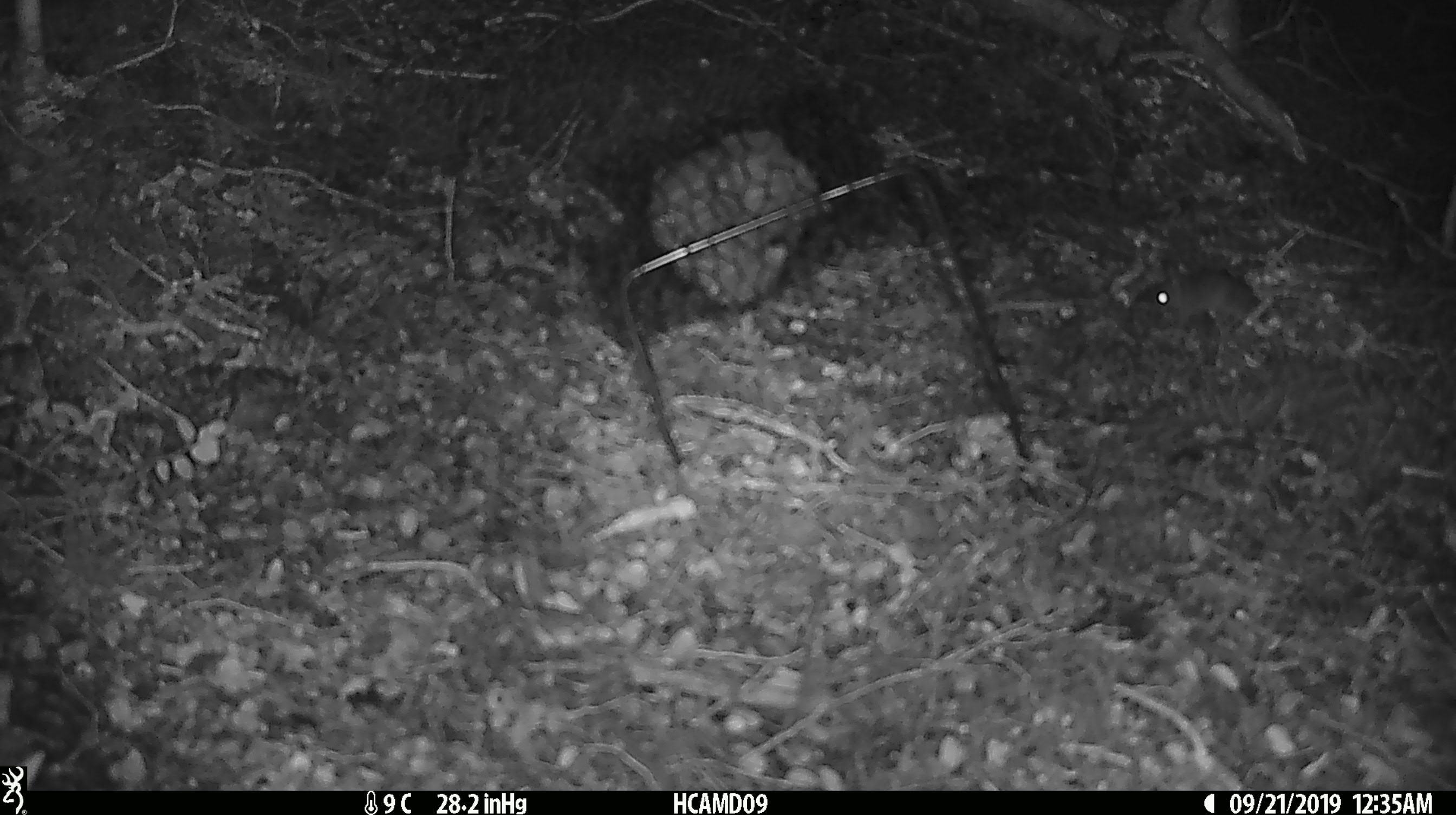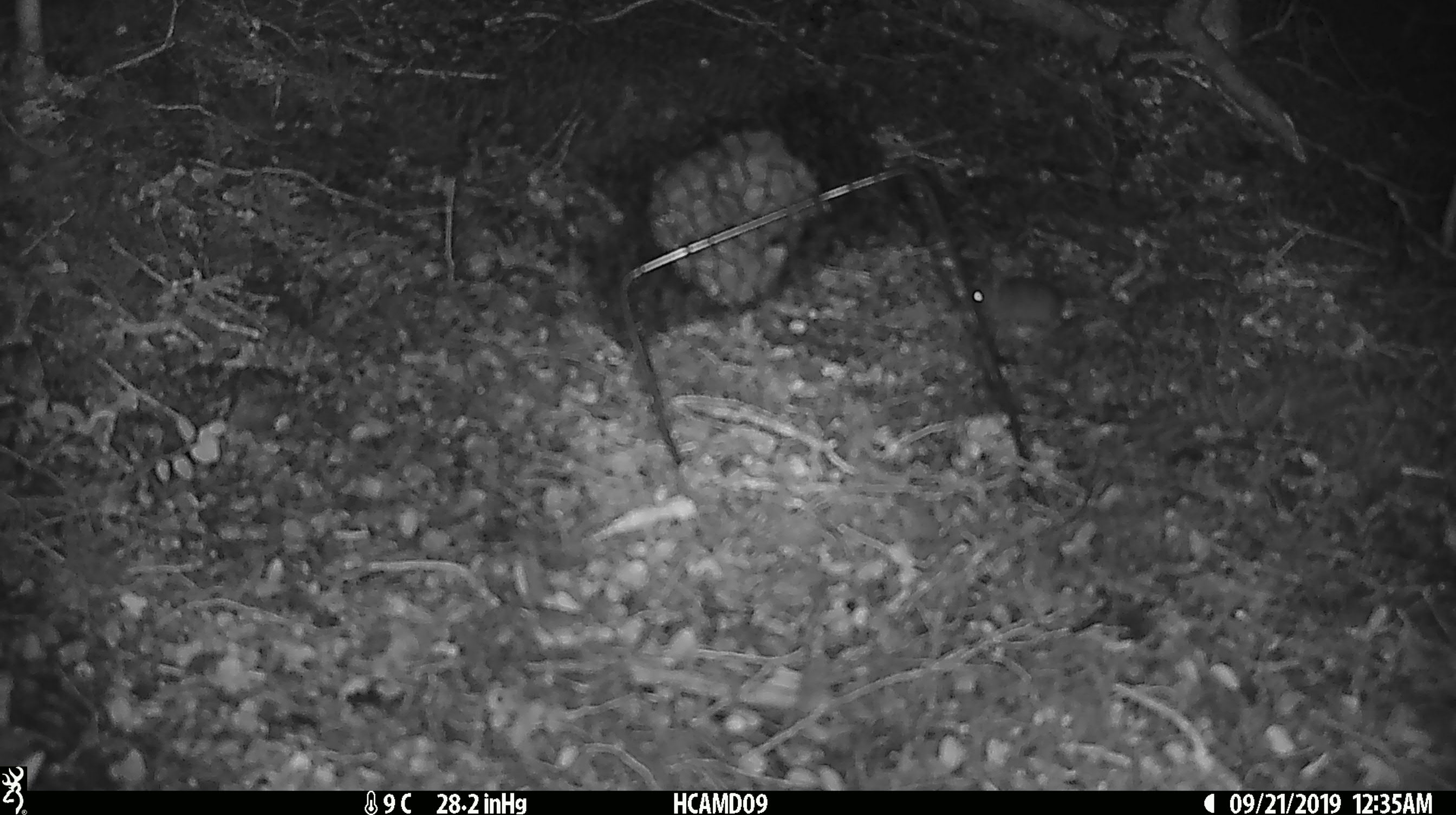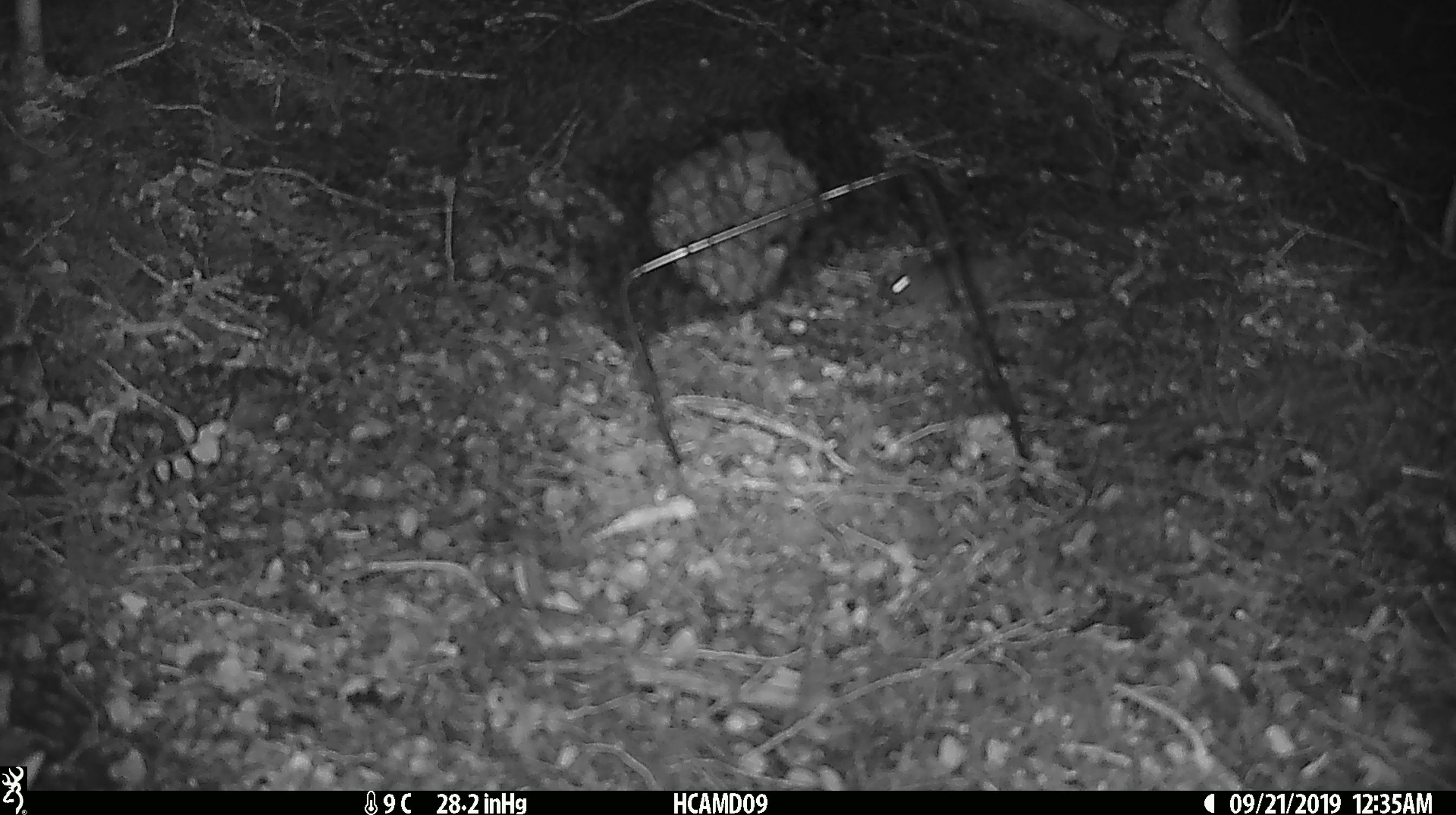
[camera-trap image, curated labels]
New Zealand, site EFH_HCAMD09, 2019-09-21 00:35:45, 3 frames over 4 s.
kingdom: Animalia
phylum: Chordata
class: Mammalia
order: Rodentia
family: Muridae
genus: Mus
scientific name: Mus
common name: mouse